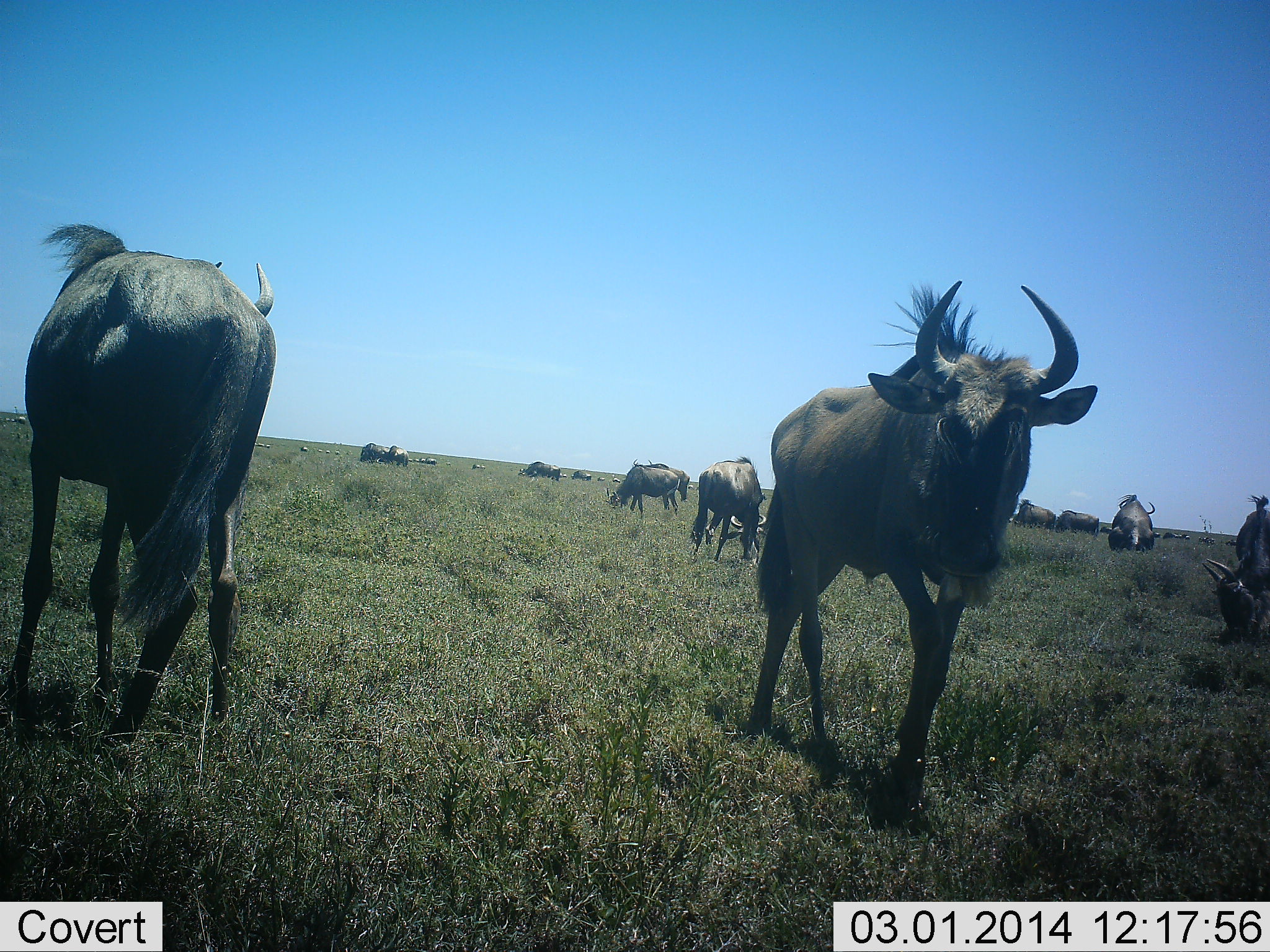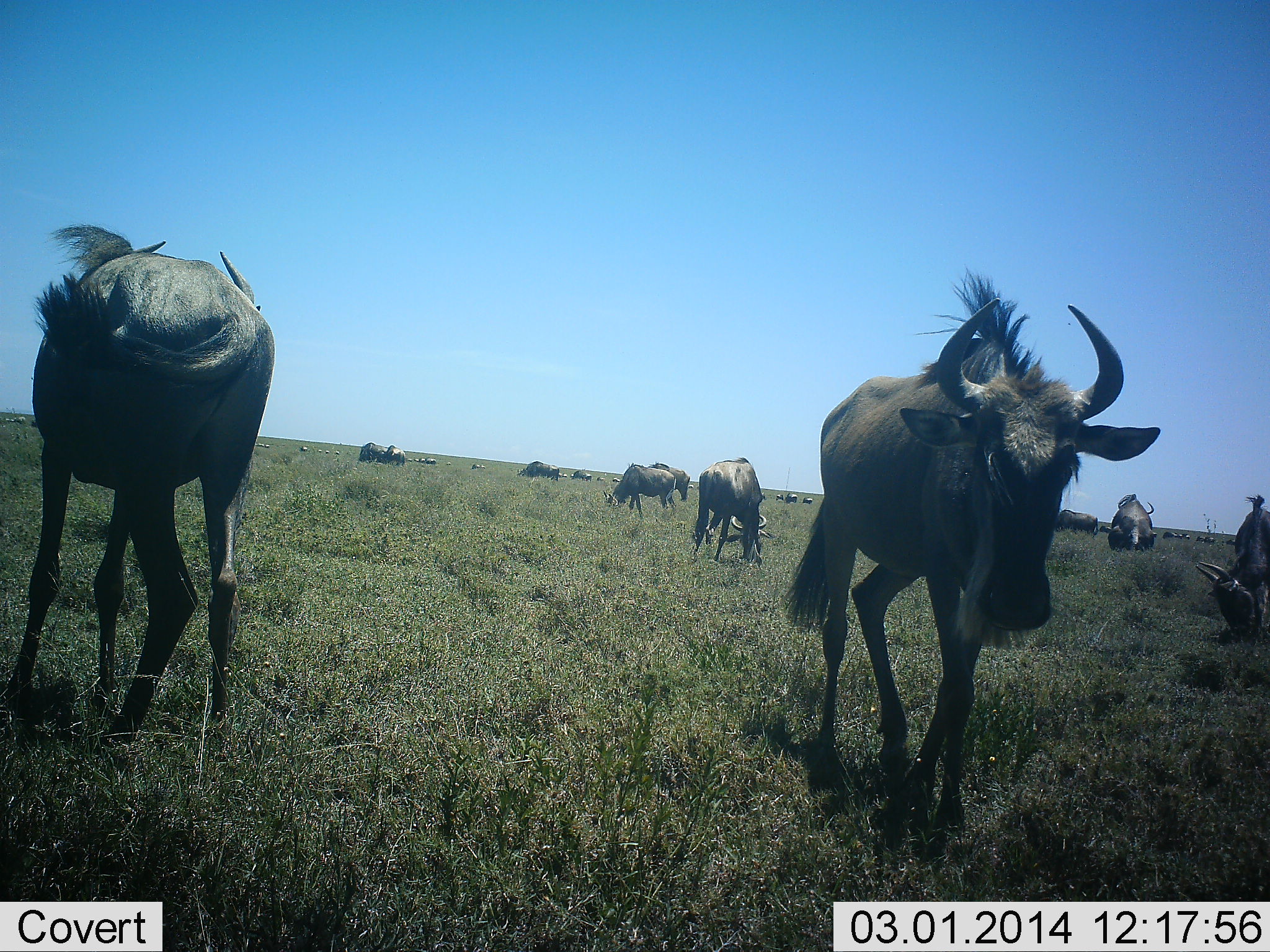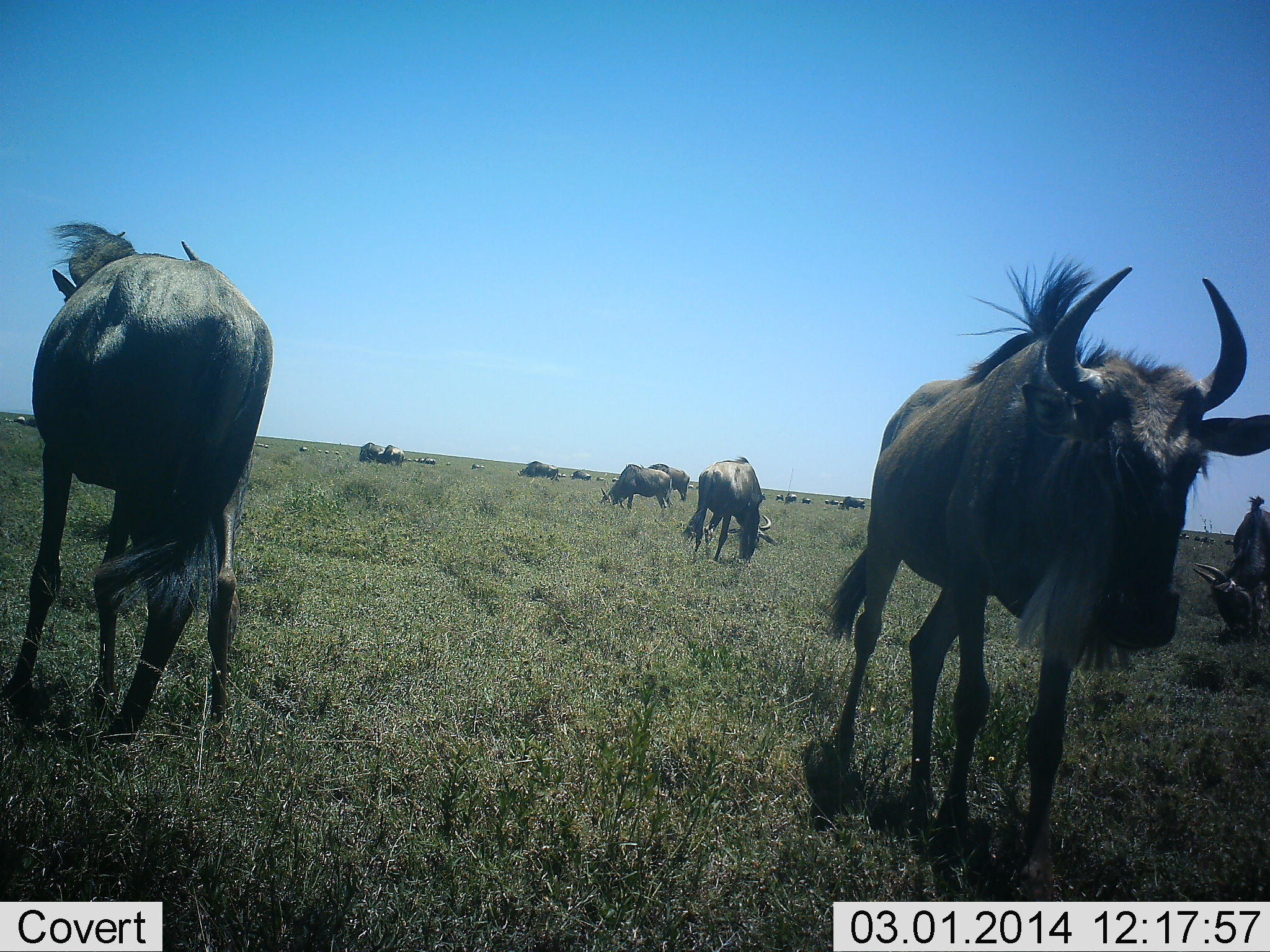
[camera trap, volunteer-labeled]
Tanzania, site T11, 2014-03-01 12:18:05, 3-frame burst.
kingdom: Animalia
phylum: Chordata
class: Mammalia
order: Artiodactyla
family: Bovidae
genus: Connochaetes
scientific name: Connochaetes taurinus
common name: blue wildebeest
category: wildebeest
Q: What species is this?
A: Wildebeest (blue wildebeest) (Connochaetes taurinus).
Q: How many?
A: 11-50.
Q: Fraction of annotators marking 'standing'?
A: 60%.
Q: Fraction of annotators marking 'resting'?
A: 0%.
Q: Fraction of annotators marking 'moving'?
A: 90%.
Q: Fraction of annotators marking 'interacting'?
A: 0%.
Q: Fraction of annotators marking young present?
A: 0%.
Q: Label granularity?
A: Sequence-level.